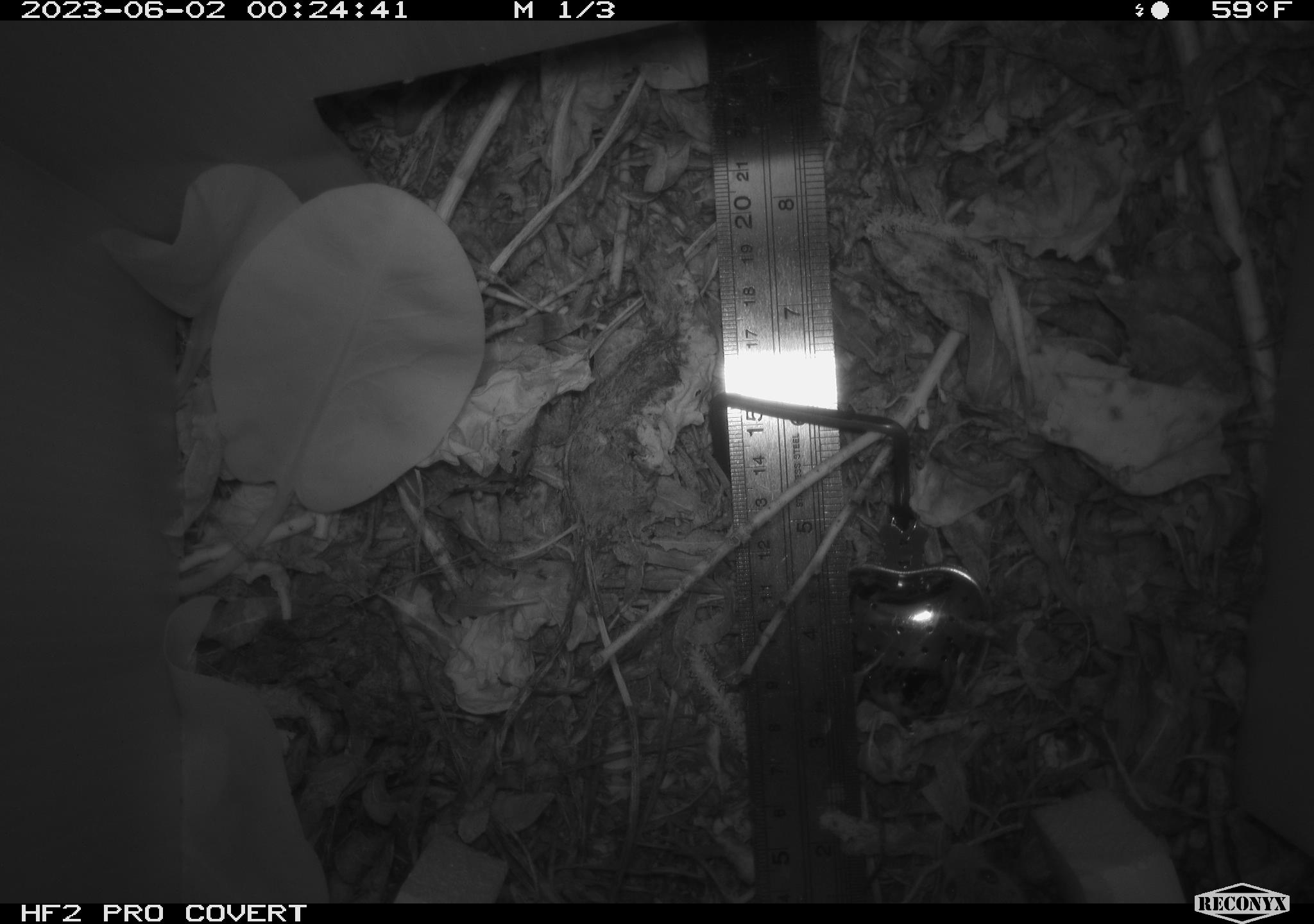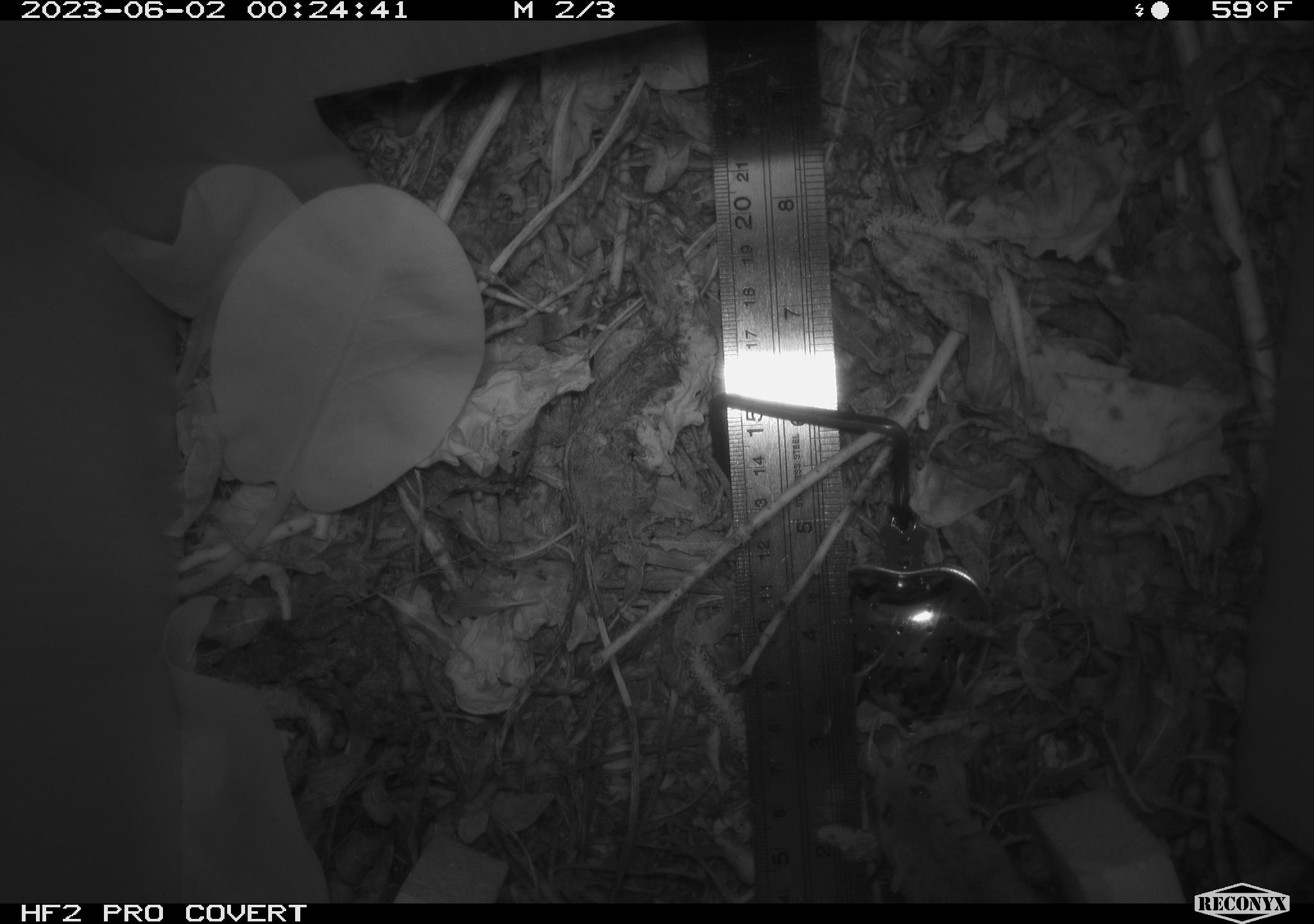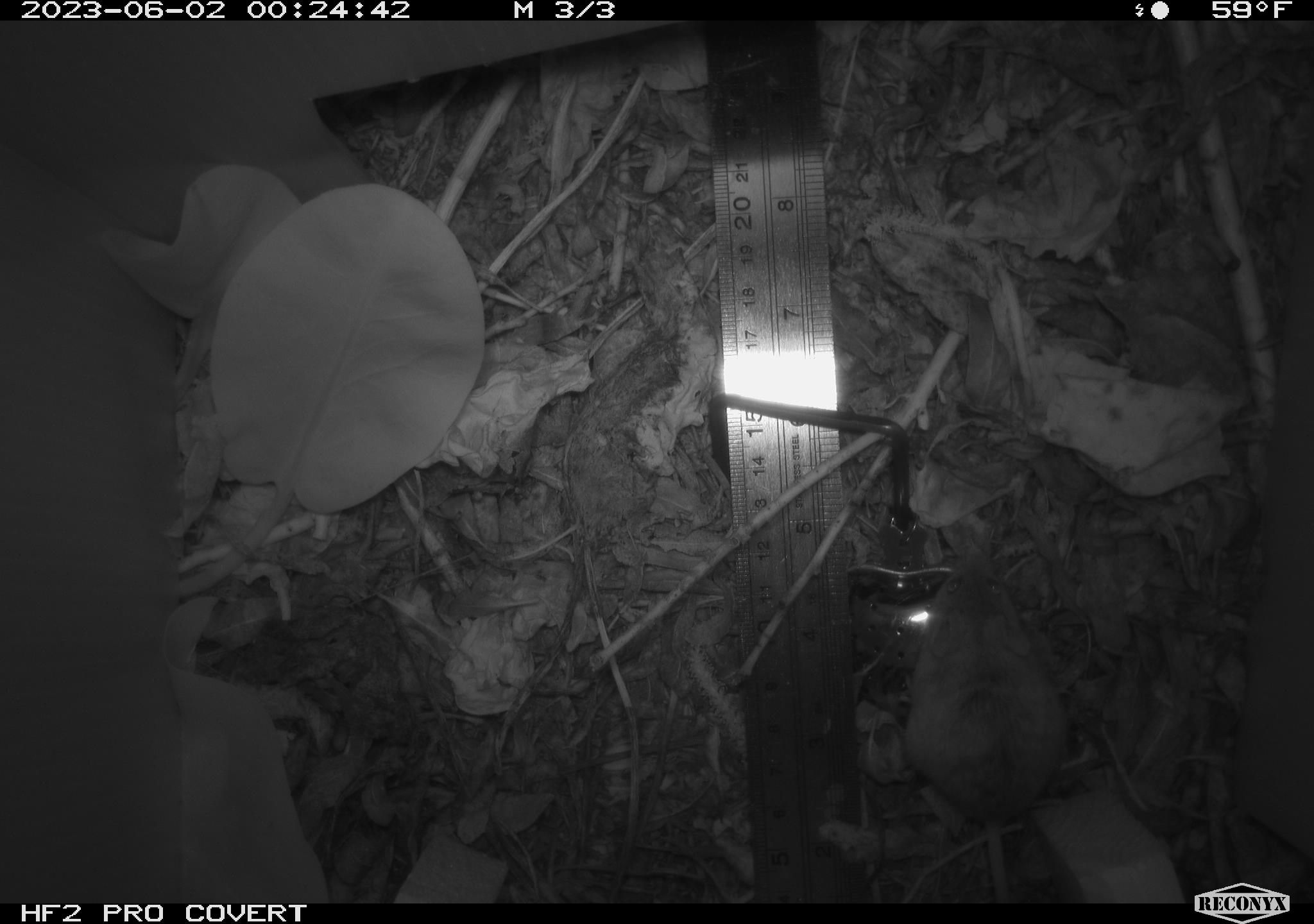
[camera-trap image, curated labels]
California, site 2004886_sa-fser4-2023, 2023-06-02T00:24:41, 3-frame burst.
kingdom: Animalia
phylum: Chordata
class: Mammalia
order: Rodentia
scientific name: Rodentia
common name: mouse species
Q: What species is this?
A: Mouse species (Rodentia).